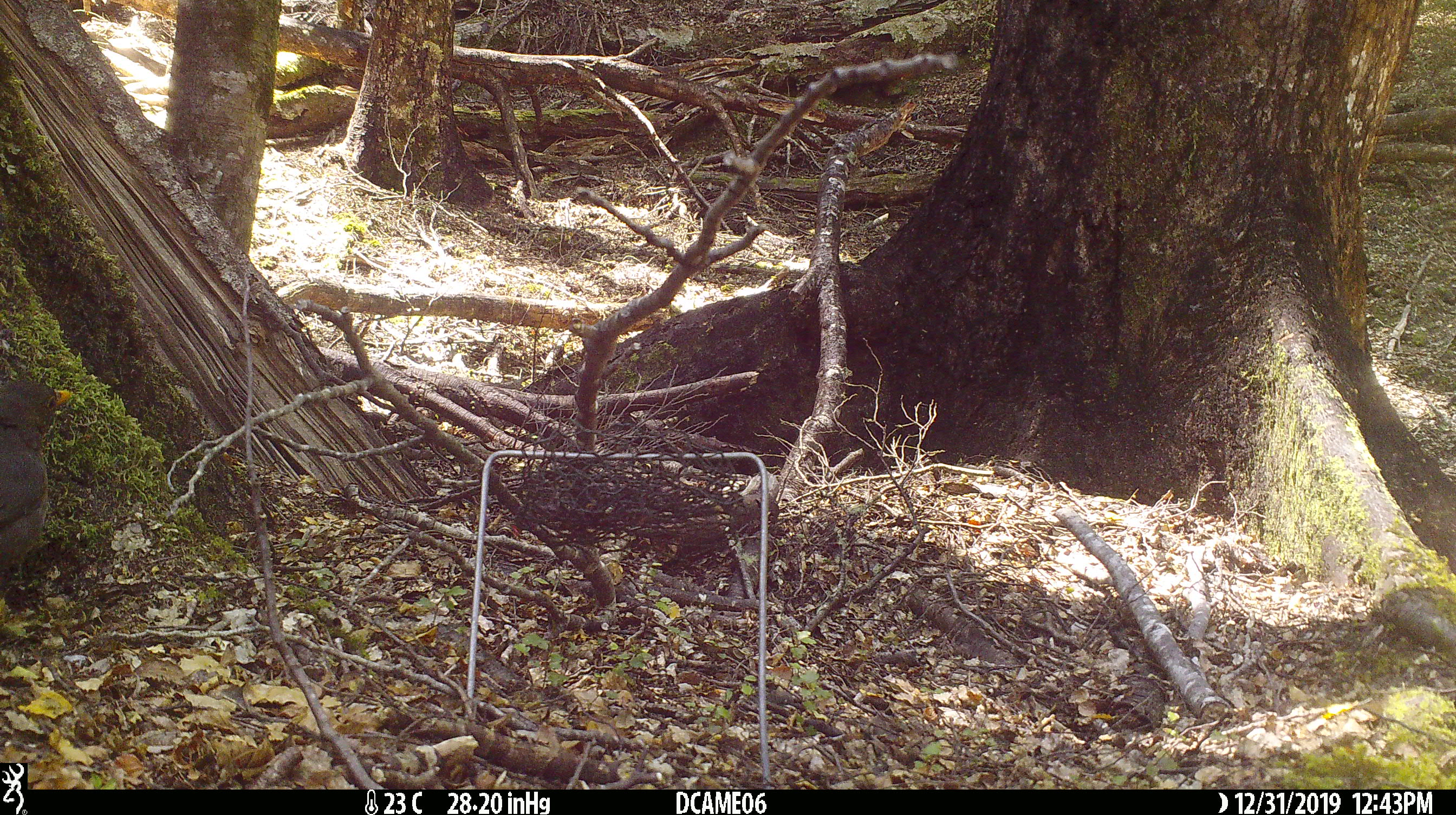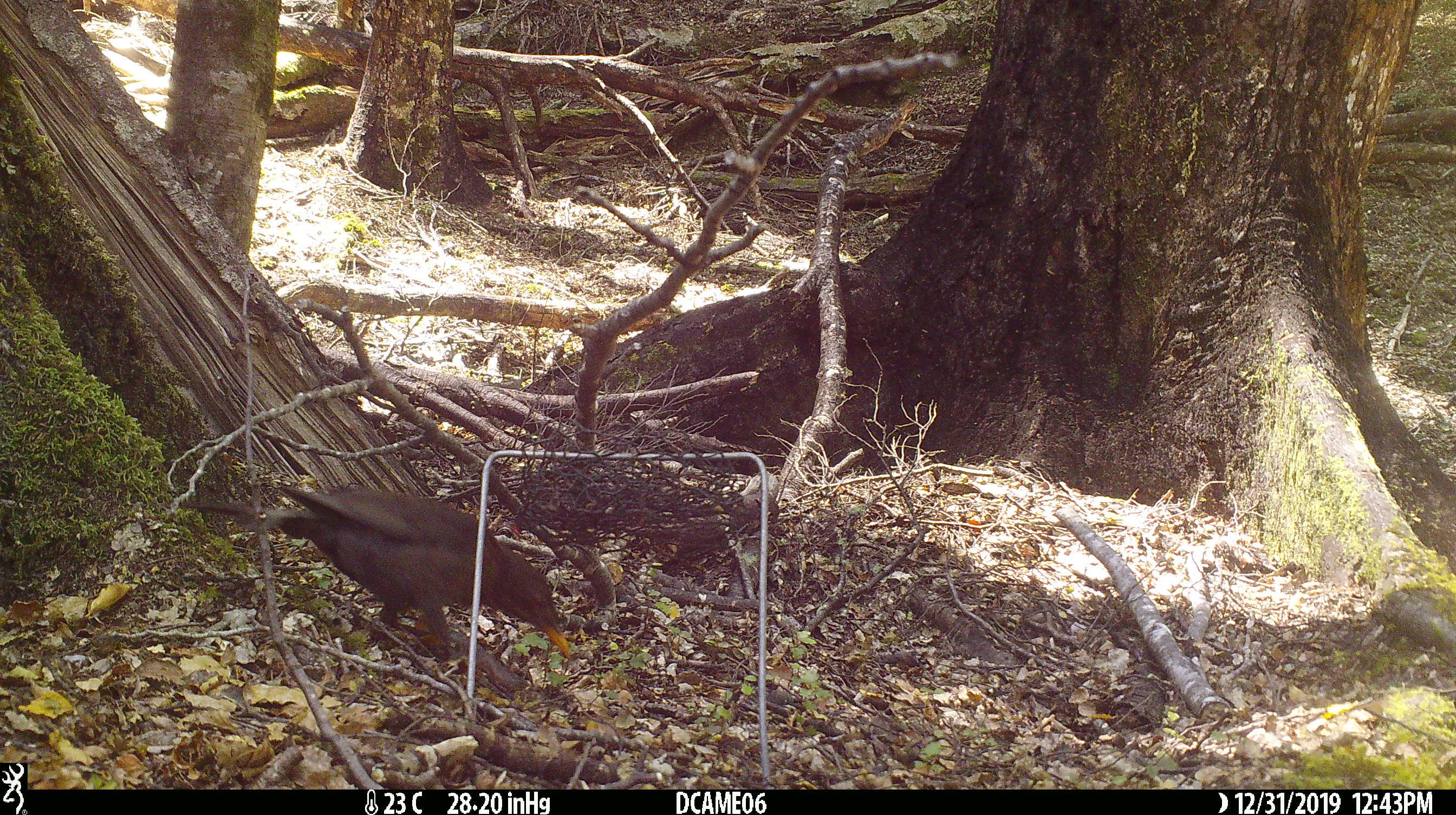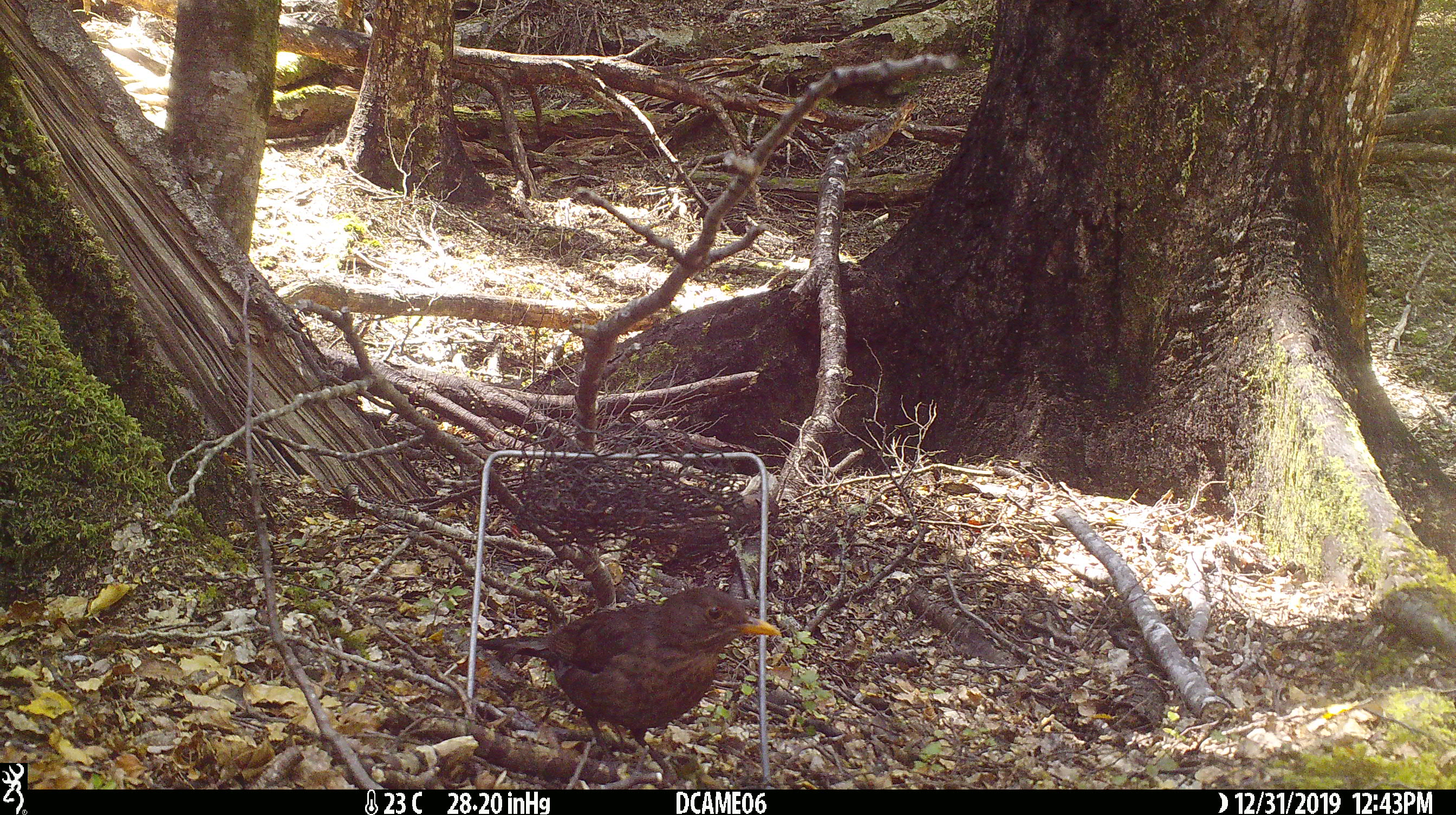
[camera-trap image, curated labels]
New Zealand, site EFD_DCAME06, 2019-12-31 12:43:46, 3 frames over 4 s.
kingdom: Animalia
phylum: Chordata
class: Aves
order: Passeriformes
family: Turdidae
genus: Turdus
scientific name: Turdus merula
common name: eurasian blackbird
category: blackbird